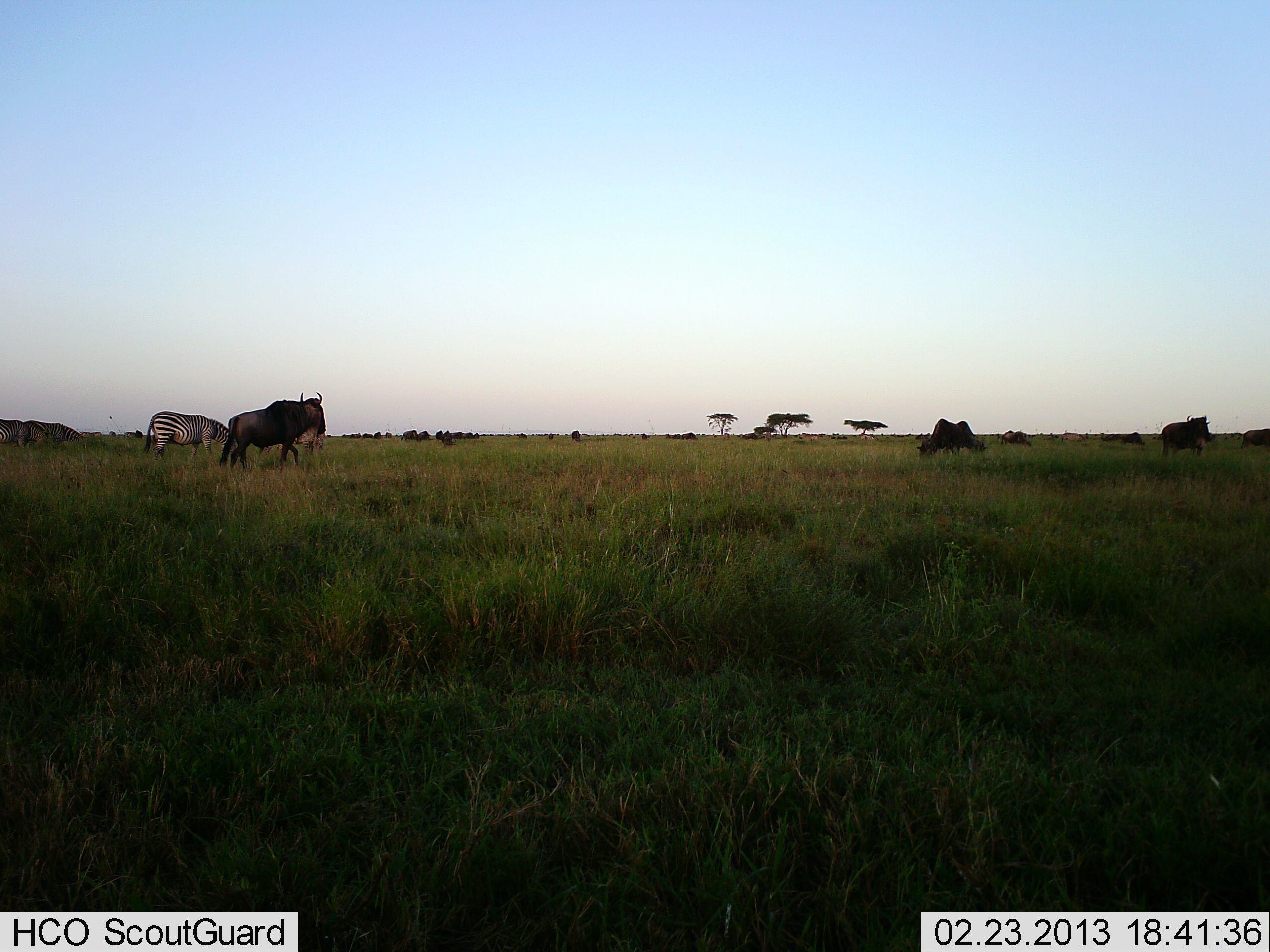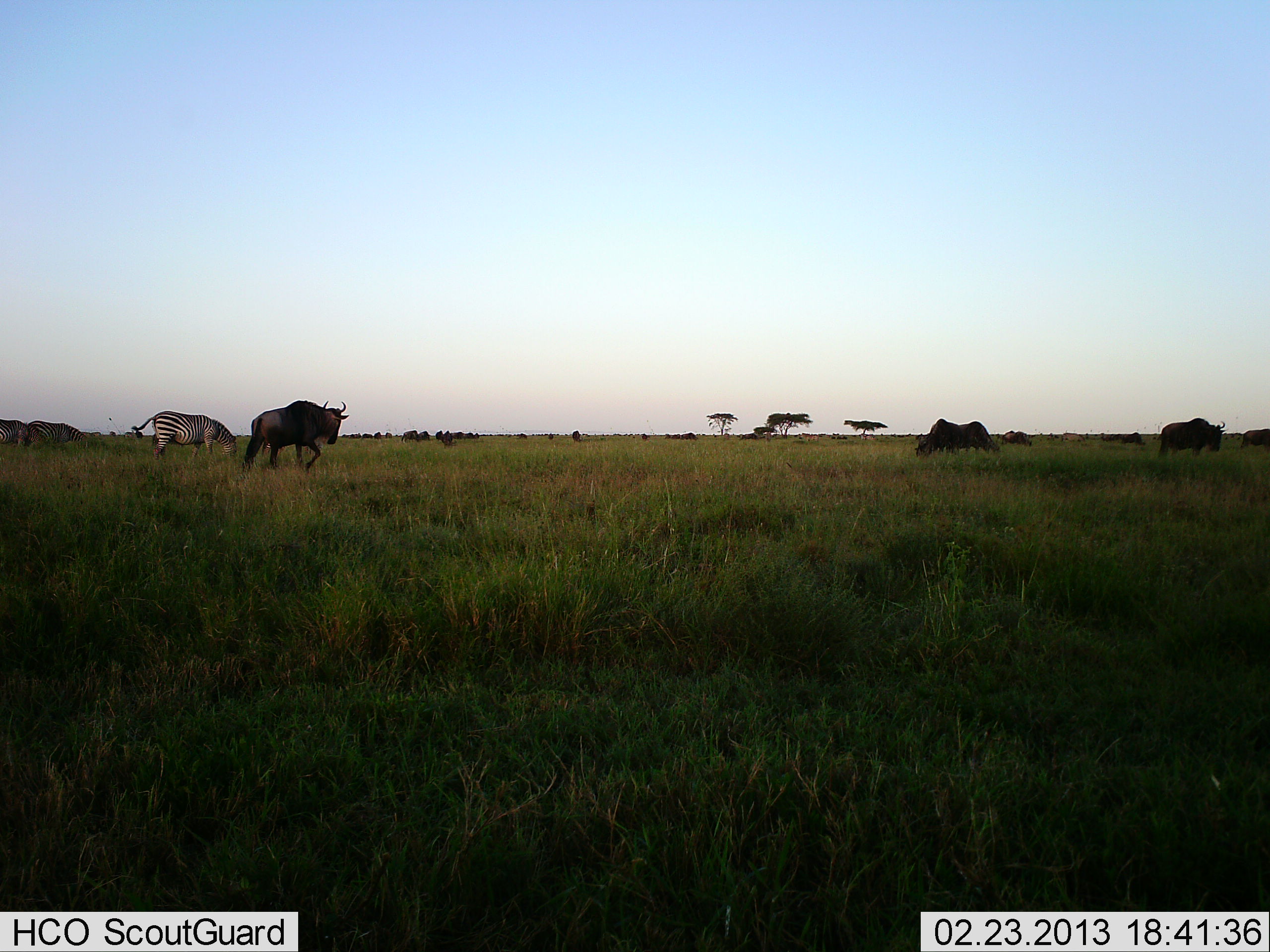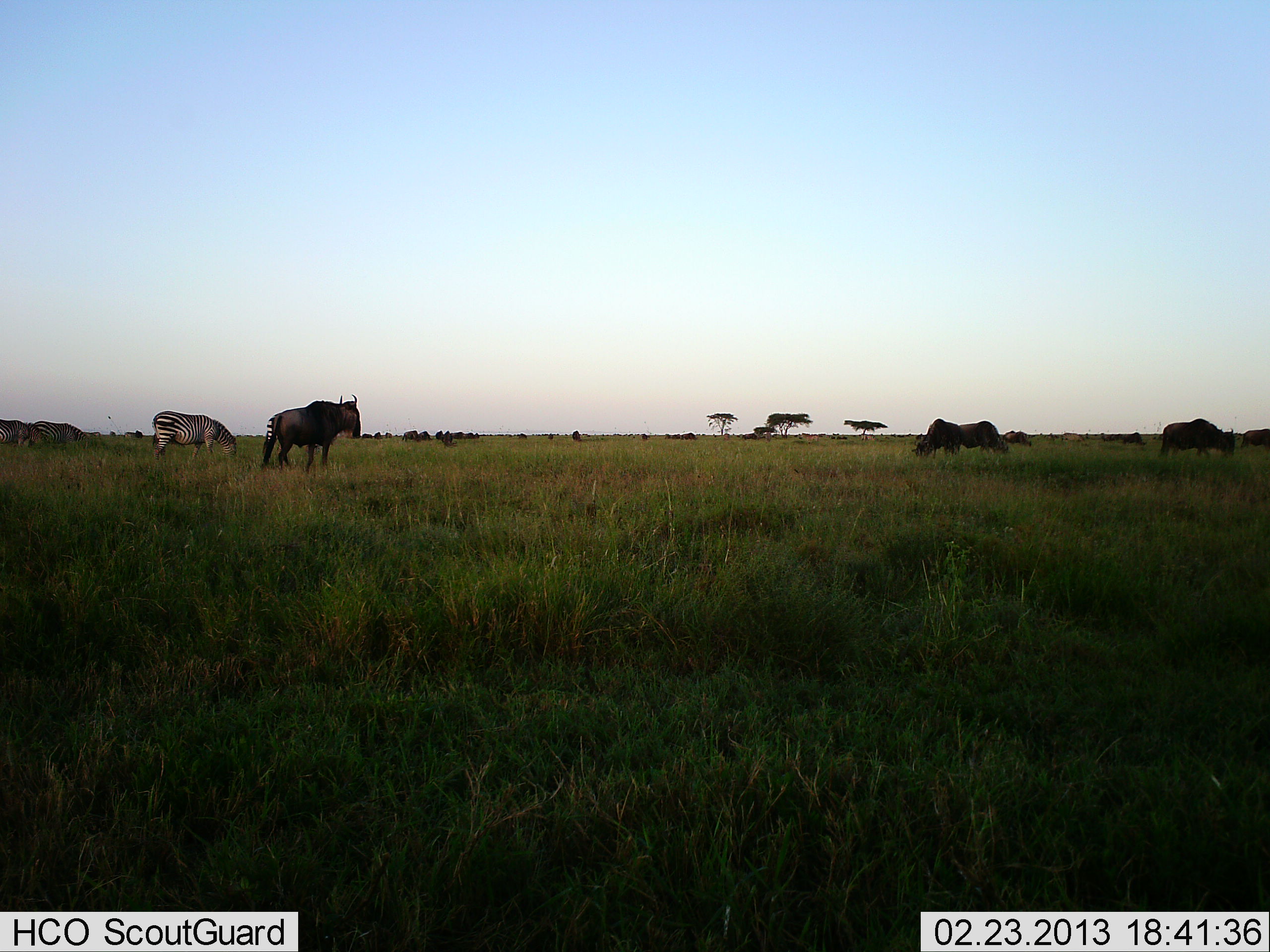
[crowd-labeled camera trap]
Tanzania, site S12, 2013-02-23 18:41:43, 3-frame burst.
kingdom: Animalia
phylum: Chordata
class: Mammalia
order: Artiodactyla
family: Bovidae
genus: Connochaetes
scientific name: Connochaetes taurinus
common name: blue wildebeest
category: wildebeest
Wildebeest (blue wildebeest) (Connochaetes taurinus), count 6. Behavior (volunteer vote fractions): standing 30%, resting 0%, moving 68%, interacting 3%. Young present (vote fraction): 0%. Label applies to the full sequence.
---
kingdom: Animalia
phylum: Chordata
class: Mammalia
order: Perissodactyla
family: Equidae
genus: Equus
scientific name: Equus quagga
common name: plains zebra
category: zebra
Zebra (plains zebra) (Equus quagga), count 3. Behavior (volunteer vote fractions): standing 28%, resting 3%, moving 12%, interacting 0%. Young present (vote fraction): 0%. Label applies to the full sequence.